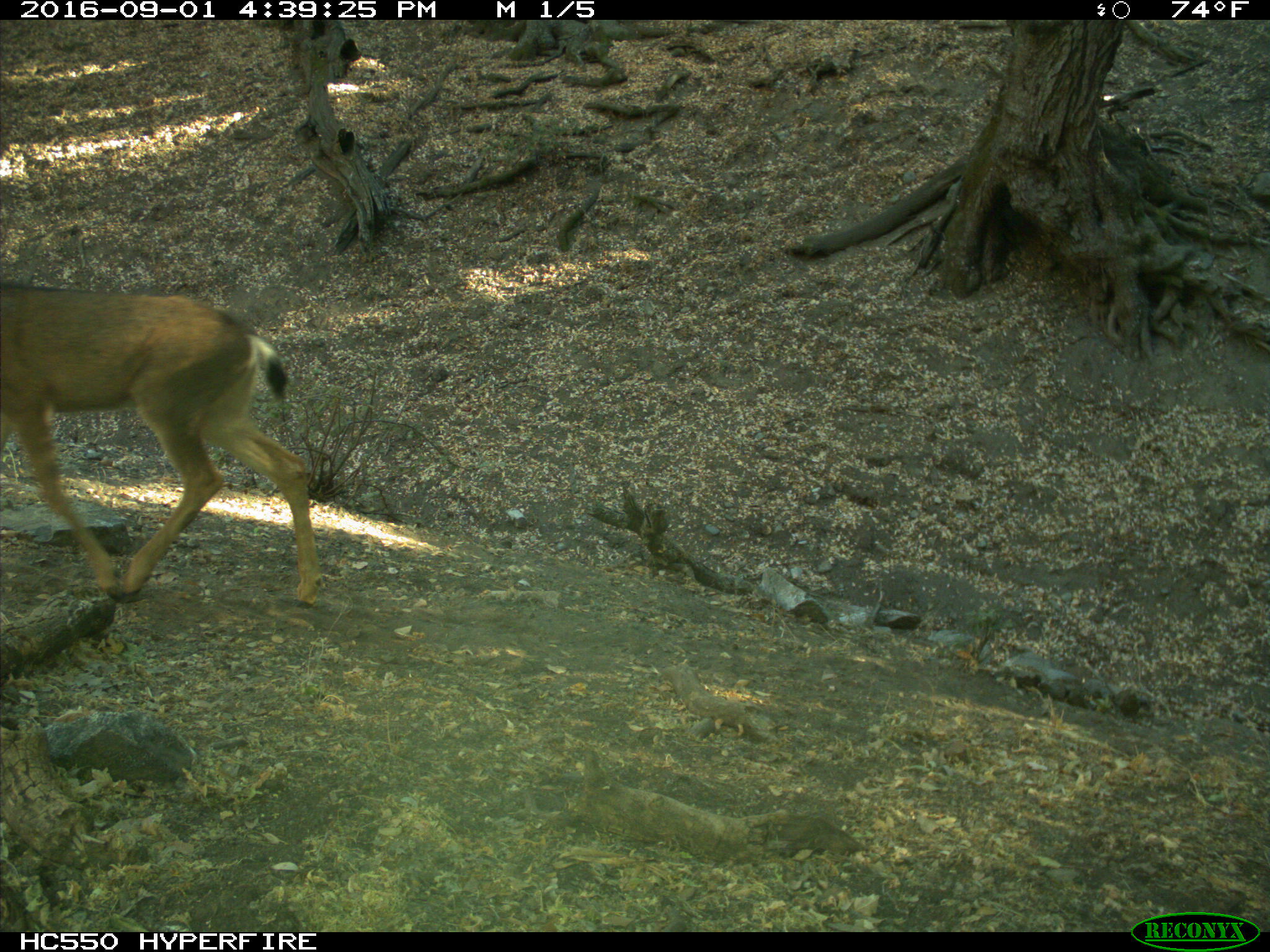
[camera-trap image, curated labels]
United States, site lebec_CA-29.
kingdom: Animalia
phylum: Chordata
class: Mammalia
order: Artiodactyla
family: Cervidae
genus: Odocoileus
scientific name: Odocoileus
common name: deer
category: unidentified deer